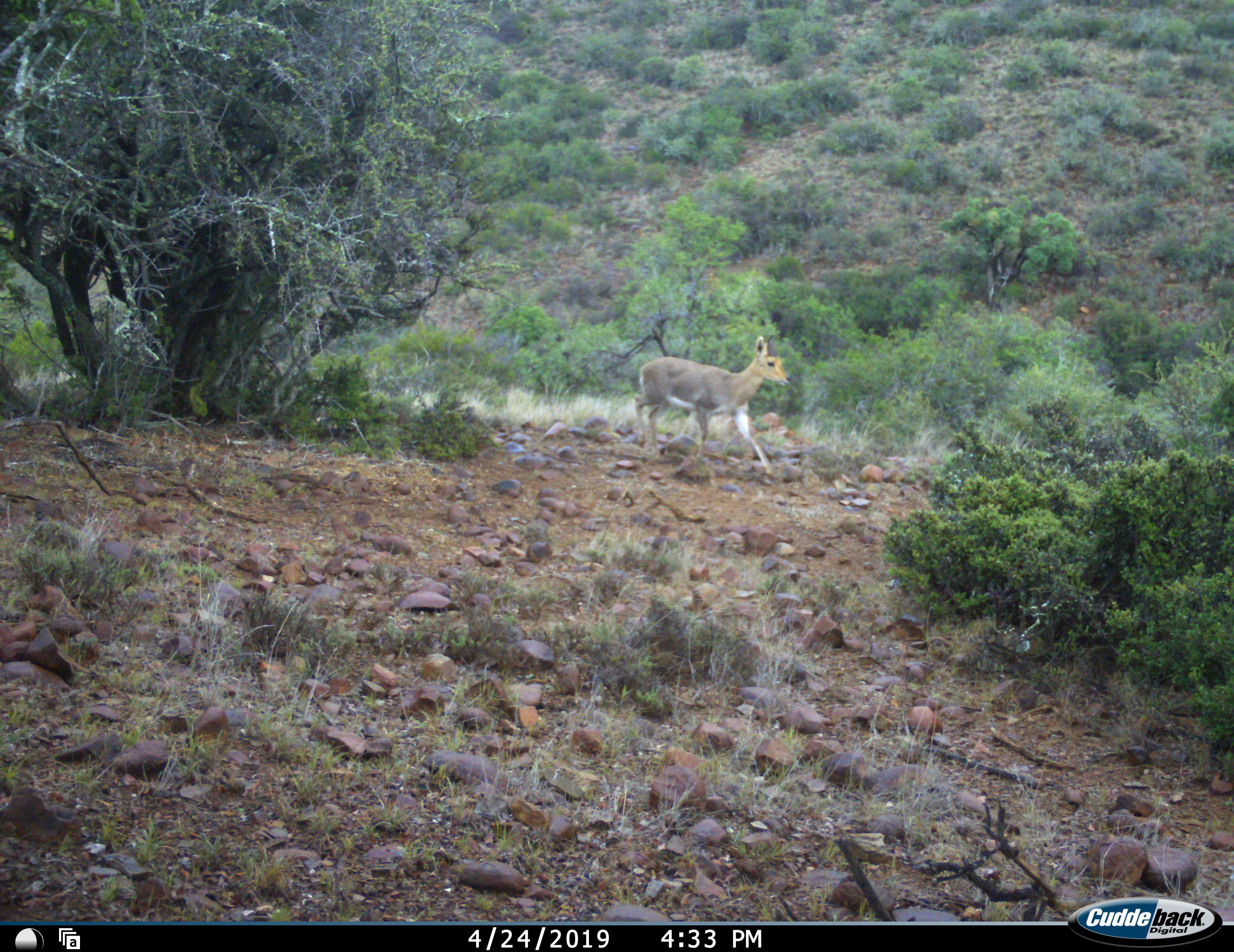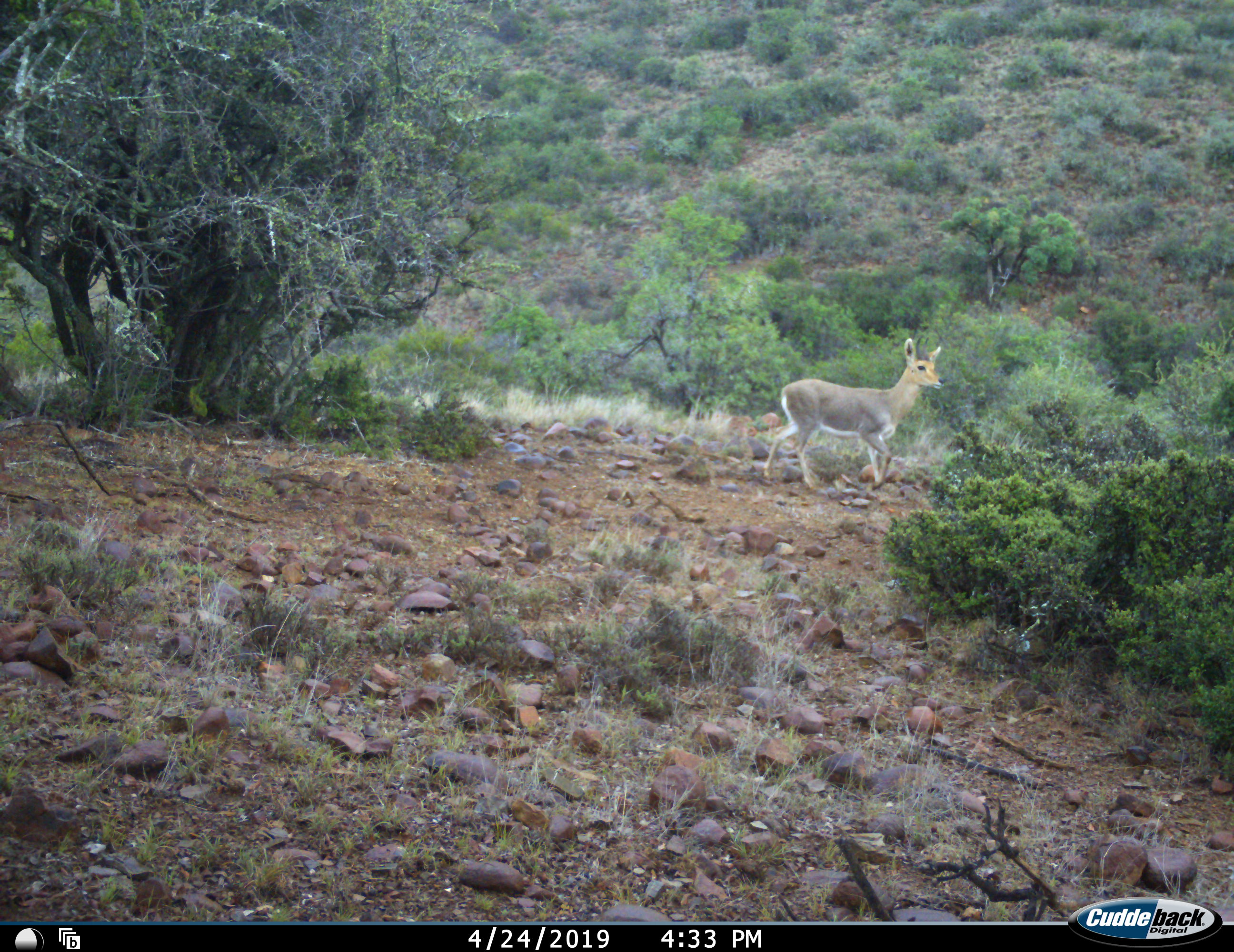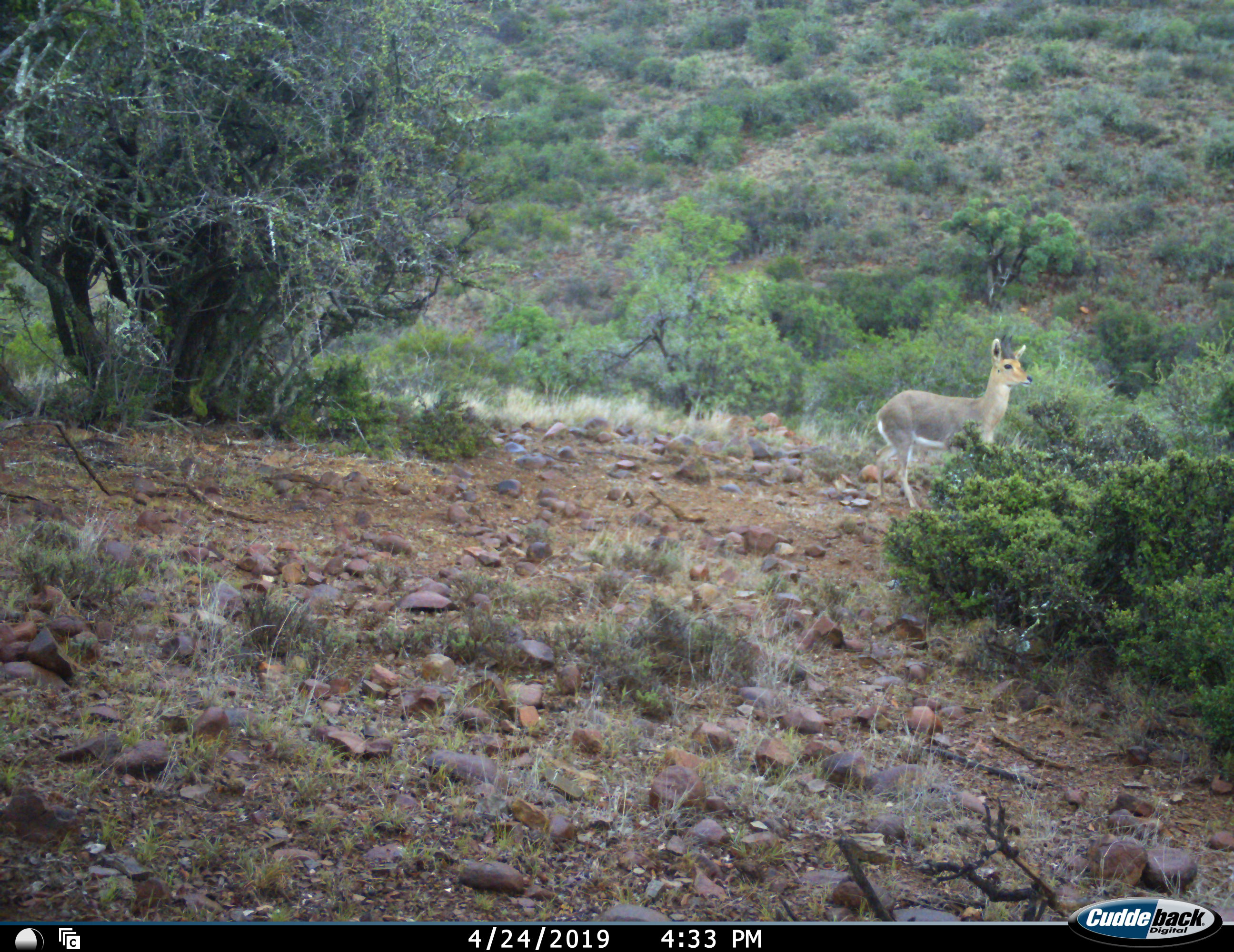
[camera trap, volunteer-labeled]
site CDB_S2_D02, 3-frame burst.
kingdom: Animalia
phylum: Chordata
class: Mammalia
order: Artiodactyla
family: Bovidae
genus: Redunca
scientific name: Redunca fulvorufula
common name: mountain reedbuck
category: reedbuckmountain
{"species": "reedbuckmountain (mountain reedbuck) (Redunca fulvorufula)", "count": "1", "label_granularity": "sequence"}